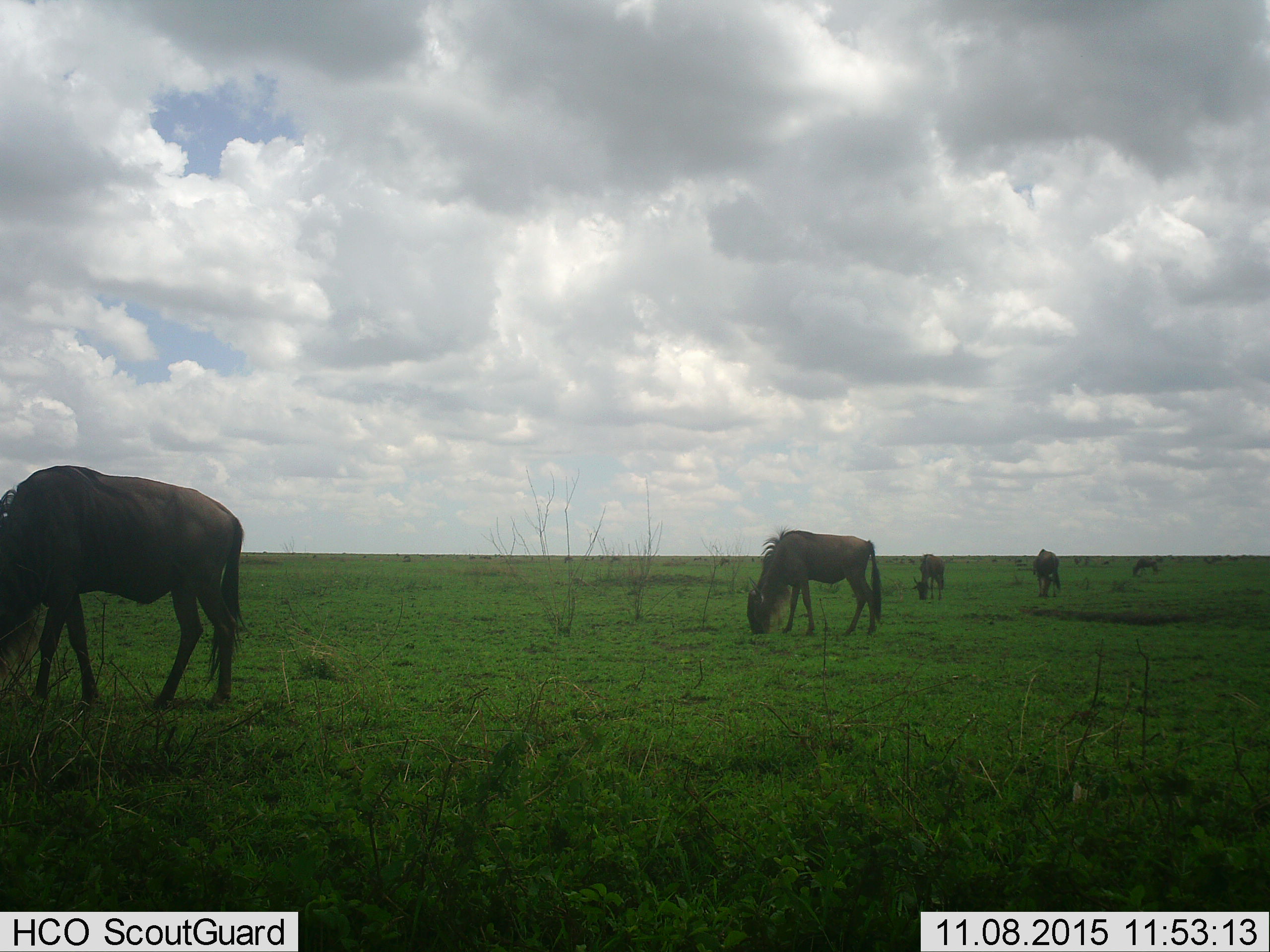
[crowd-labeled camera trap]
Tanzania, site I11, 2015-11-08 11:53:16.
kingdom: Animalia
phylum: Chordata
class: Mammalia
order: Artiodactyla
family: Bovidae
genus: Connochaetes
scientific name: Connochaetes taurinus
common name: blue wildebeest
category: wildebeest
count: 5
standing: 30%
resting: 0%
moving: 10%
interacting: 0%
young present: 10%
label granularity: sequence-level